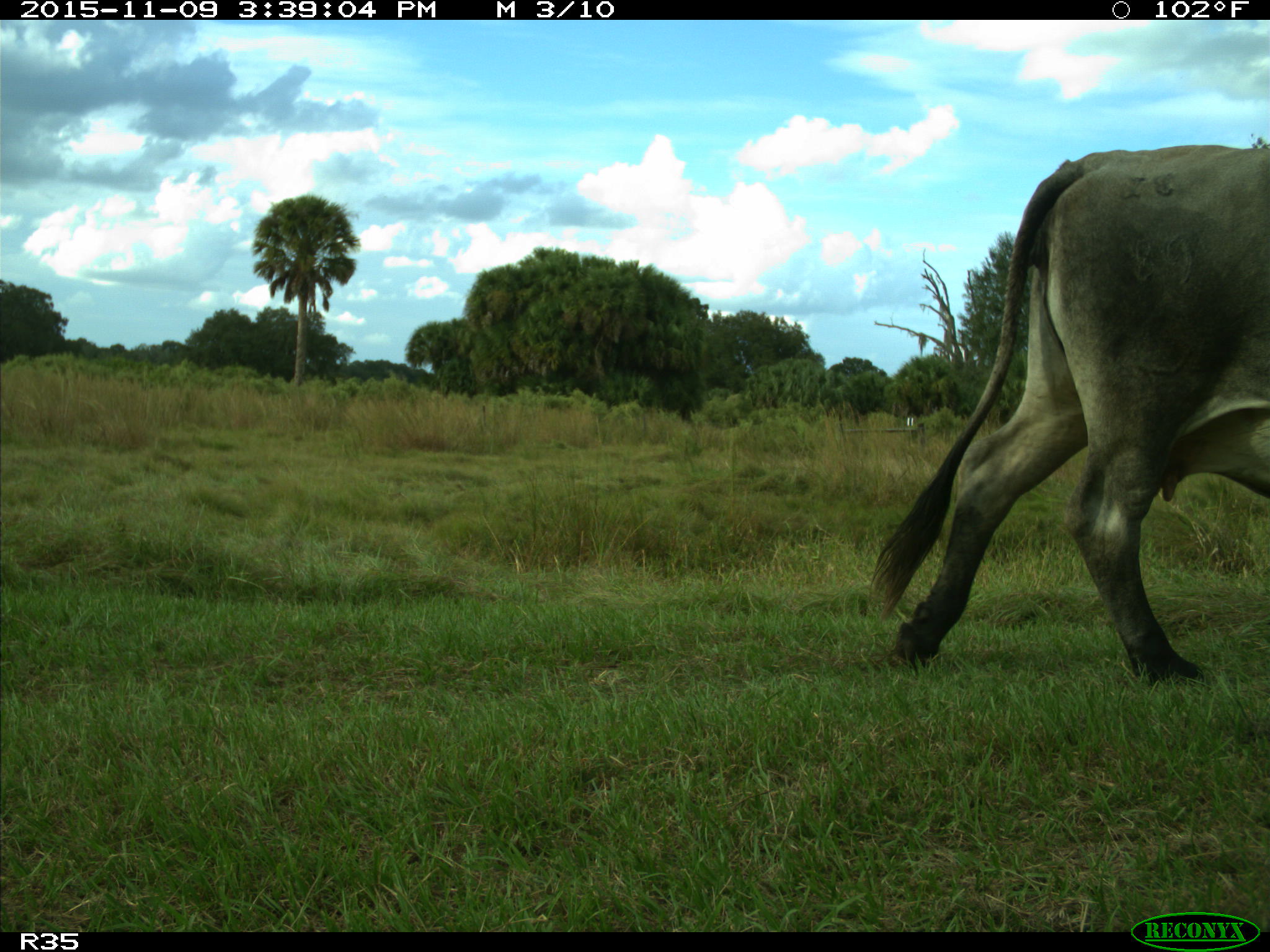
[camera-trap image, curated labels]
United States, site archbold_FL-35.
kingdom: Animalia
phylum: Chordata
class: Mammalia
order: Artiodactyla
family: Bovidae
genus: Bos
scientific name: Bos taurus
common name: domestic cow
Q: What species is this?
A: Bos taurus (domestic cow).